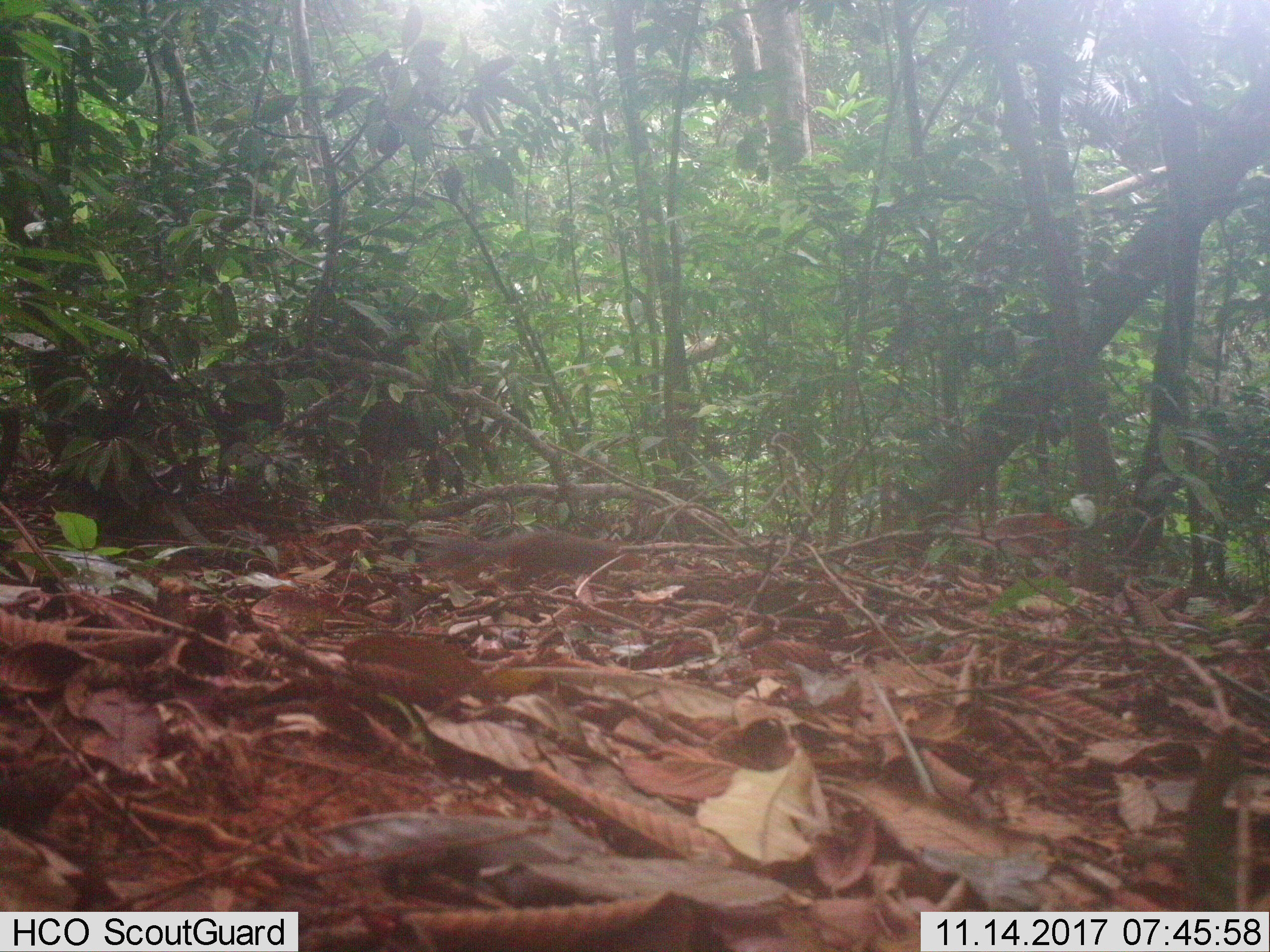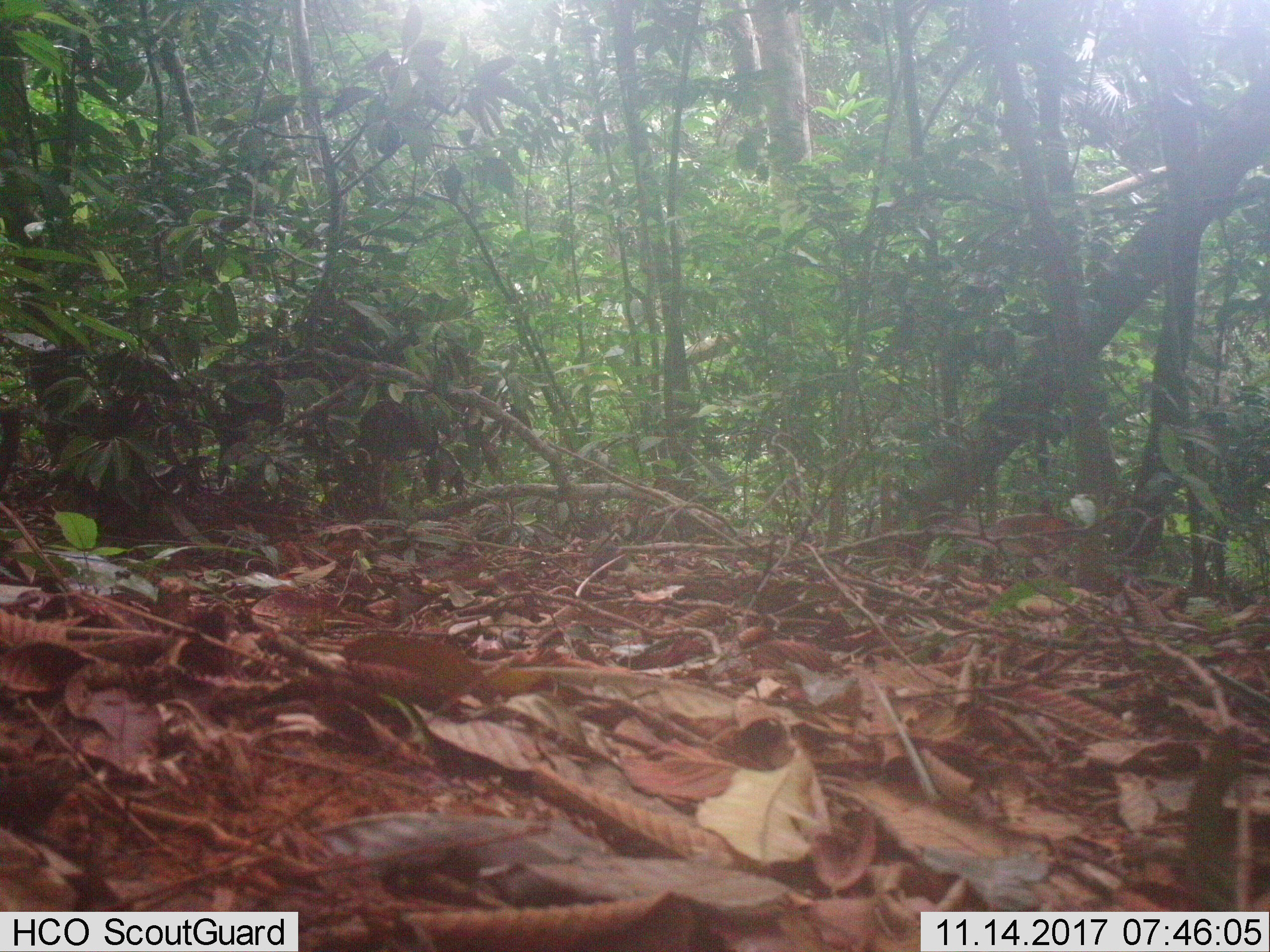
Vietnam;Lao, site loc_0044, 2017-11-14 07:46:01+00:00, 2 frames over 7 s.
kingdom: Animalia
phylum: Chordata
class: Mammalia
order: Rodentia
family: Sciuridae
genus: Dremomys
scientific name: Dremomys rufigenis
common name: red-cheeked squirrel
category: red cheeked squirrel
Red cheeked squirrel (red-cheeked squirrel) (Dremomys rufigenis). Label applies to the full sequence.